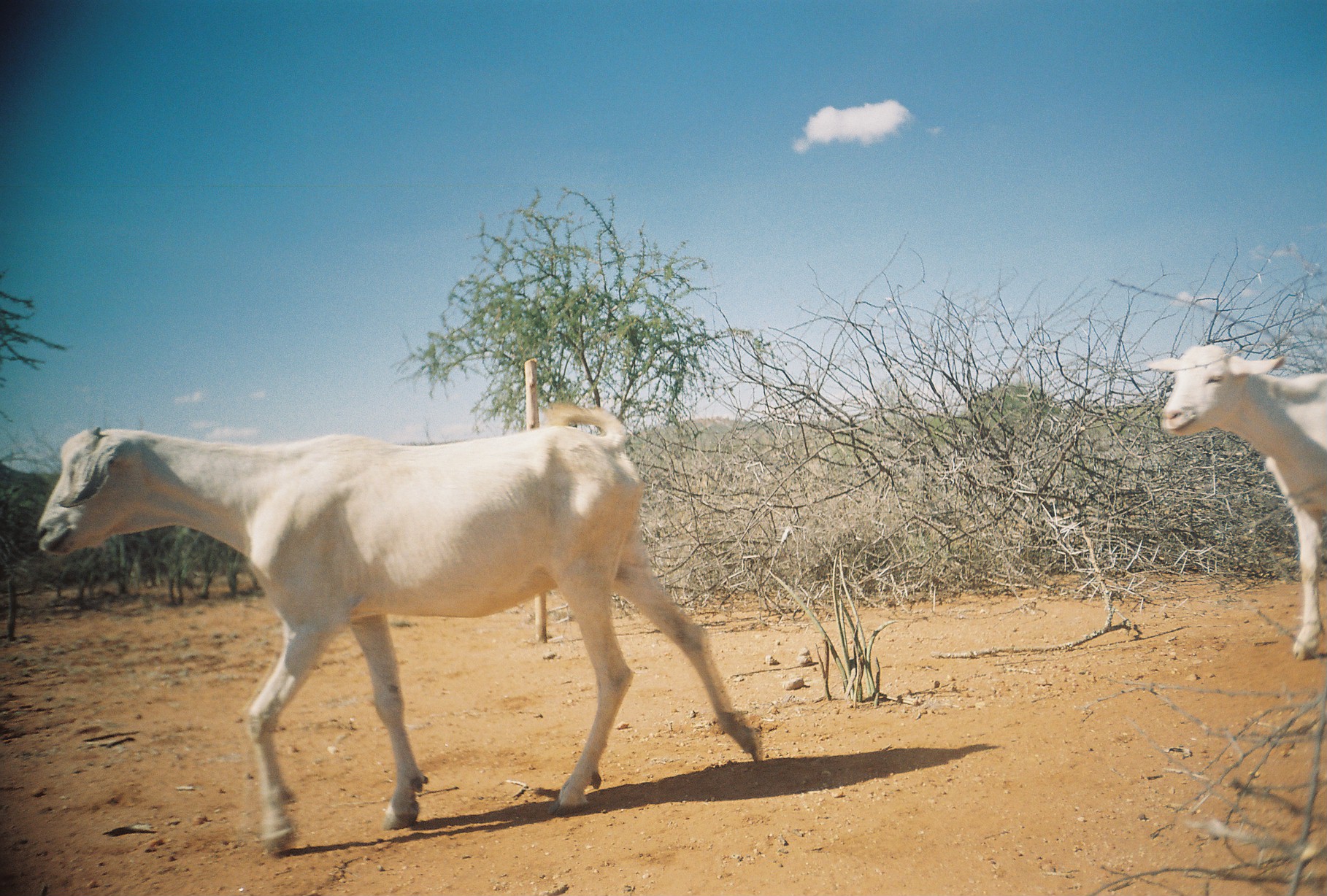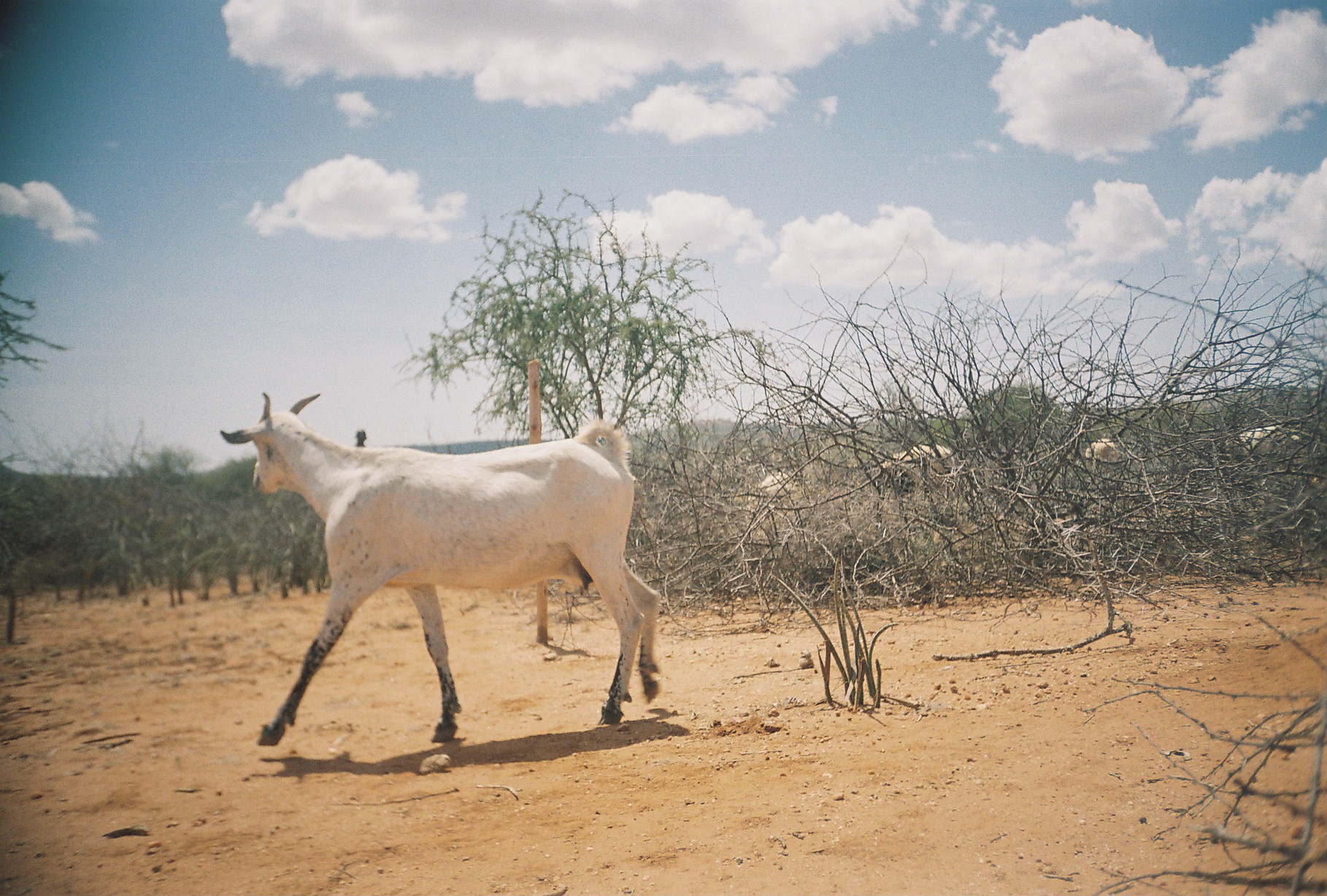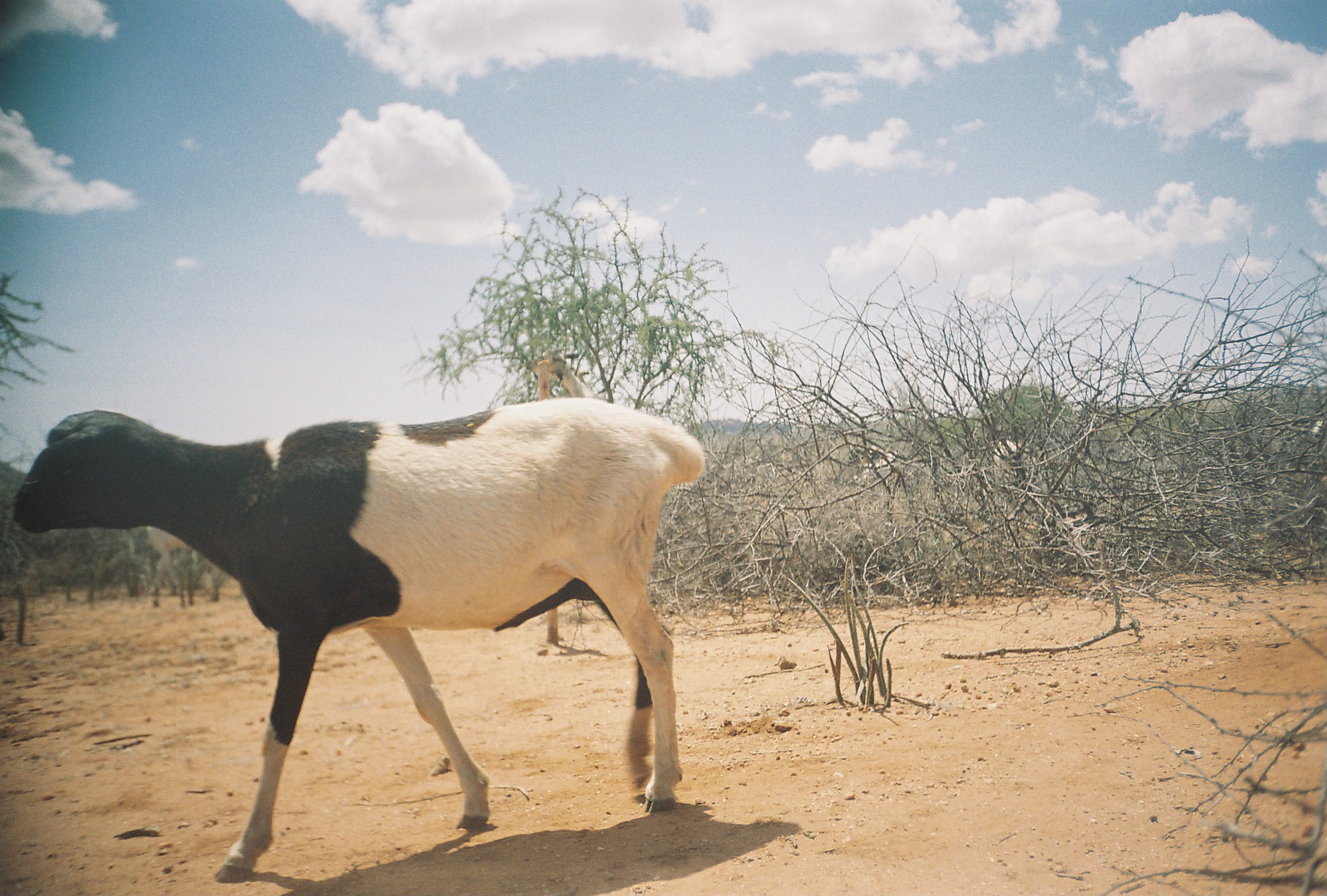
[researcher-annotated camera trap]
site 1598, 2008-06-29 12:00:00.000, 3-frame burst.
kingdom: Animalia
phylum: Chordata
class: Mammalia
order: Artiodactyla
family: Bovidae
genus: Capra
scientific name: Capra aegagrus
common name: wild goat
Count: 2.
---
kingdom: Animalia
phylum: Chordata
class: Mammalia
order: Artiodactyla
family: Bovidae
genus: Ovis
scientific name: Ovis aries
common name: domestic sheep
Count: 4.